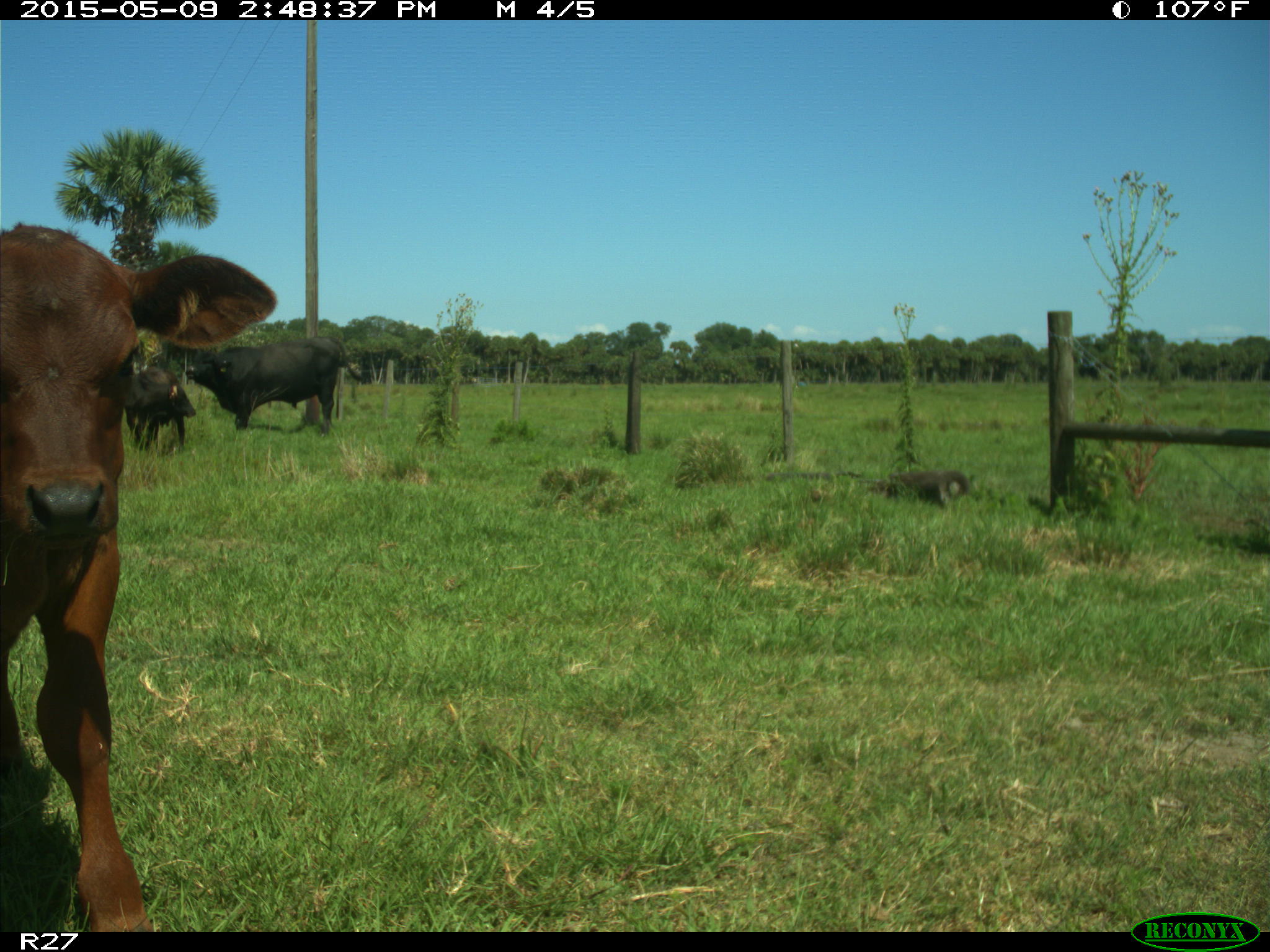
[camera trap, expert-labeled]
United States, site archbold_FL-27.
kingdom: Animalia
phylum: Chordata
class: Mammalia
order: Artiodactyla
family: Bovidae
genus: Bos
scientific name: Bos taurus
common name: domestic cow